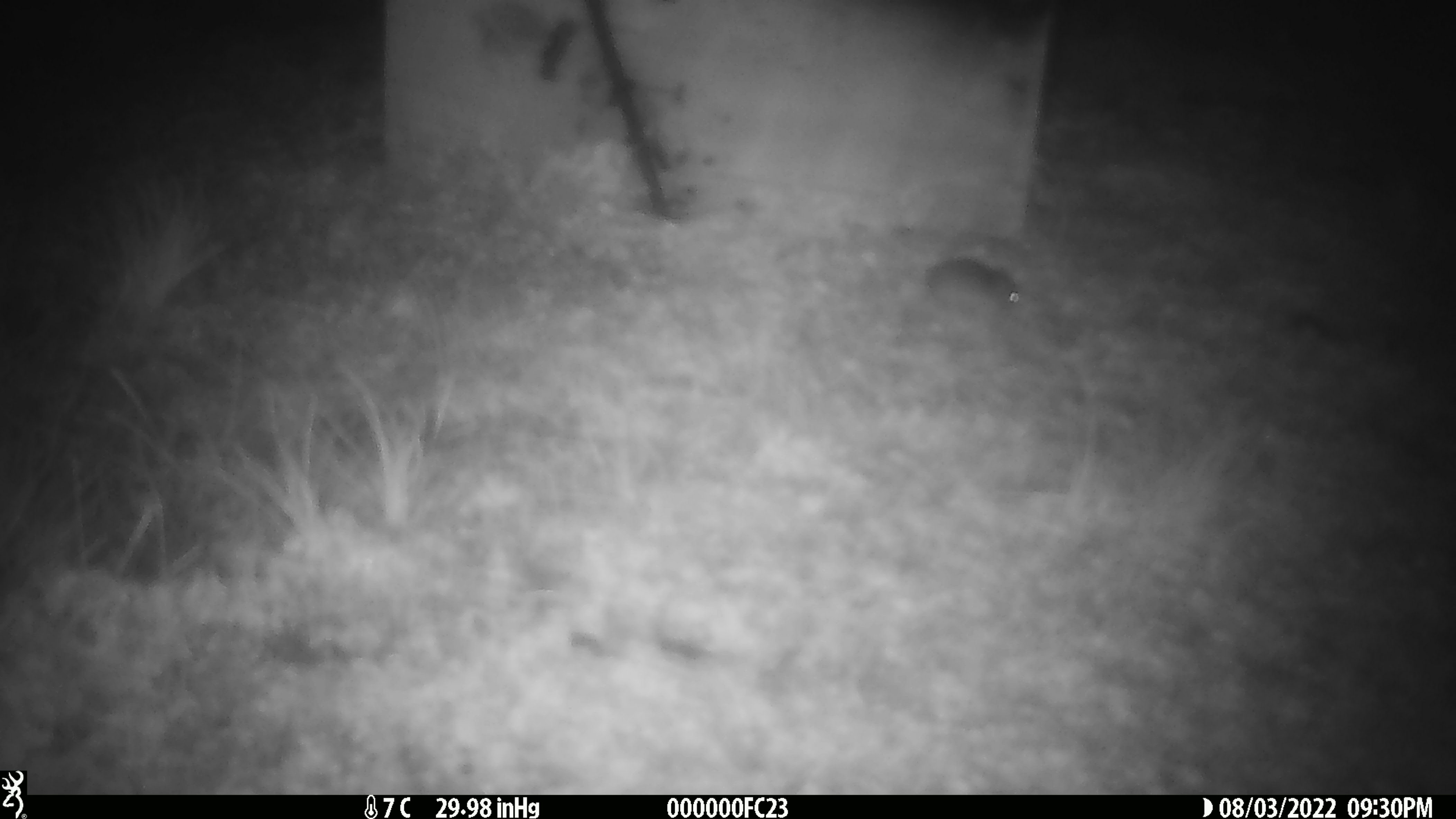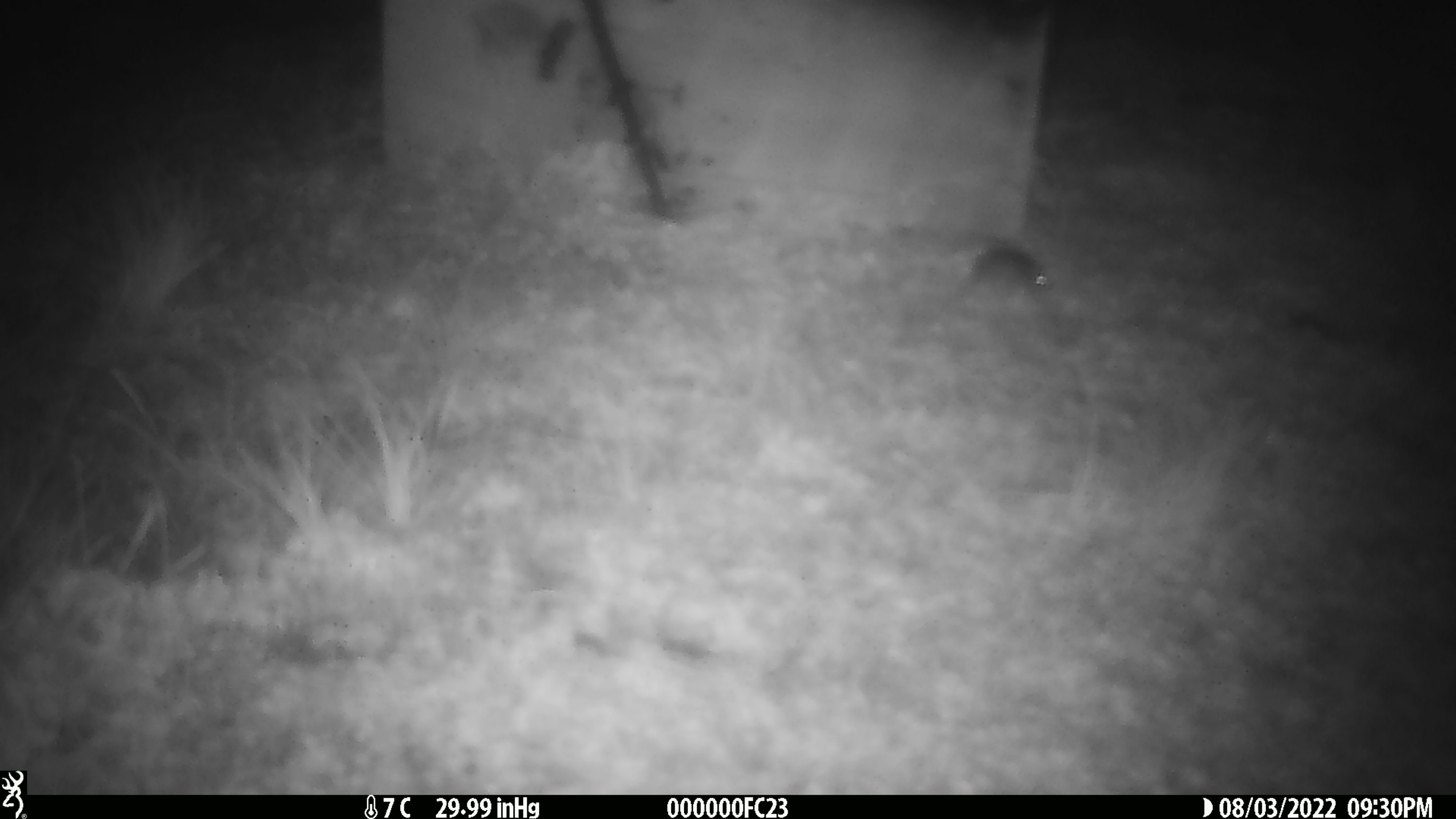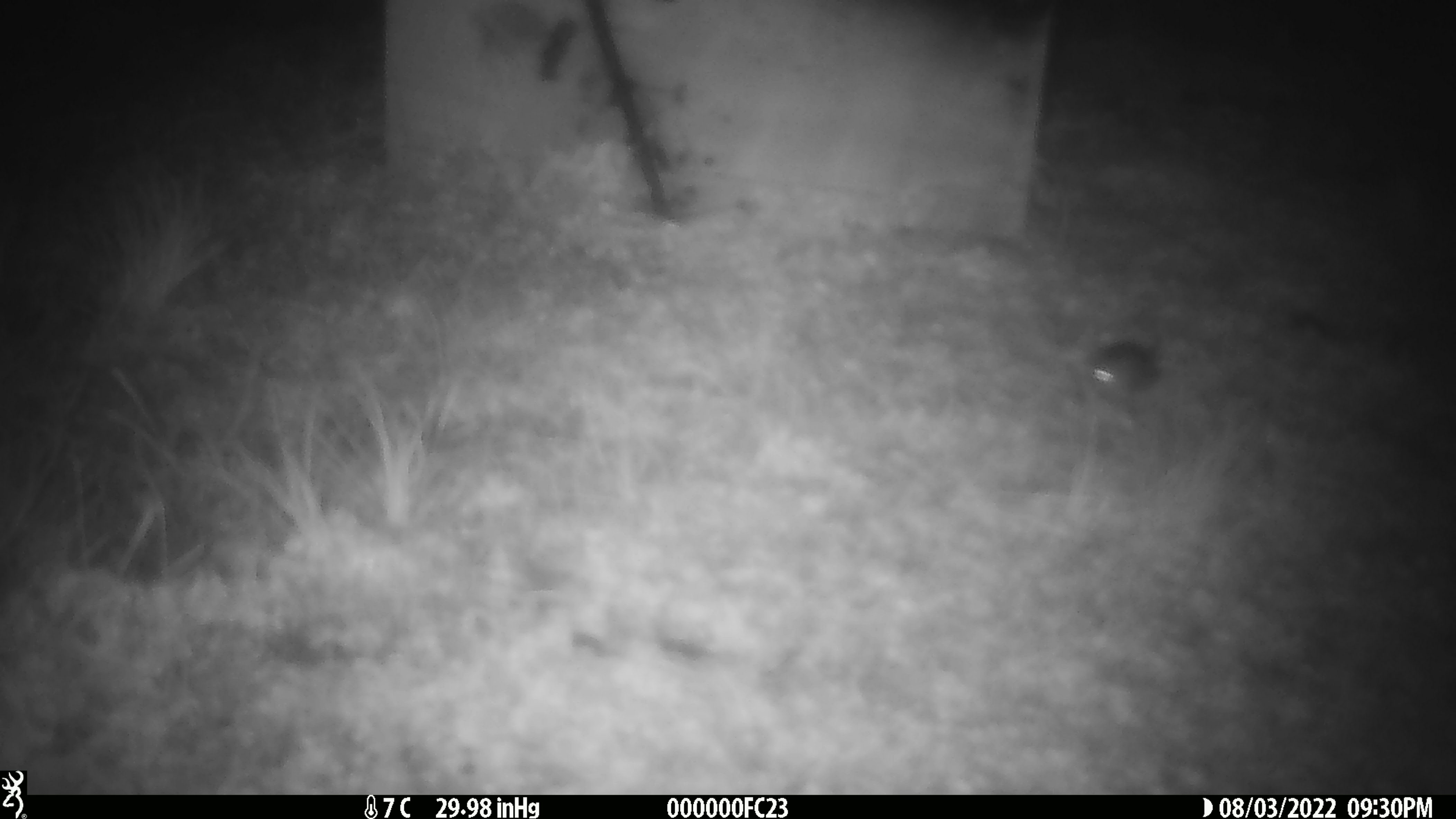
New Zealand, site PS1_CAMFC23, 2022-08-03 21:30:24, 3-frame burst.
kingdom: Animalia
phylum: Chordata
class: Mammalia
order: Rodentia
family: Muridae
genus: Mus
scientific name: Mus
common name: mouse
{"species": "mouse (Mus)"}